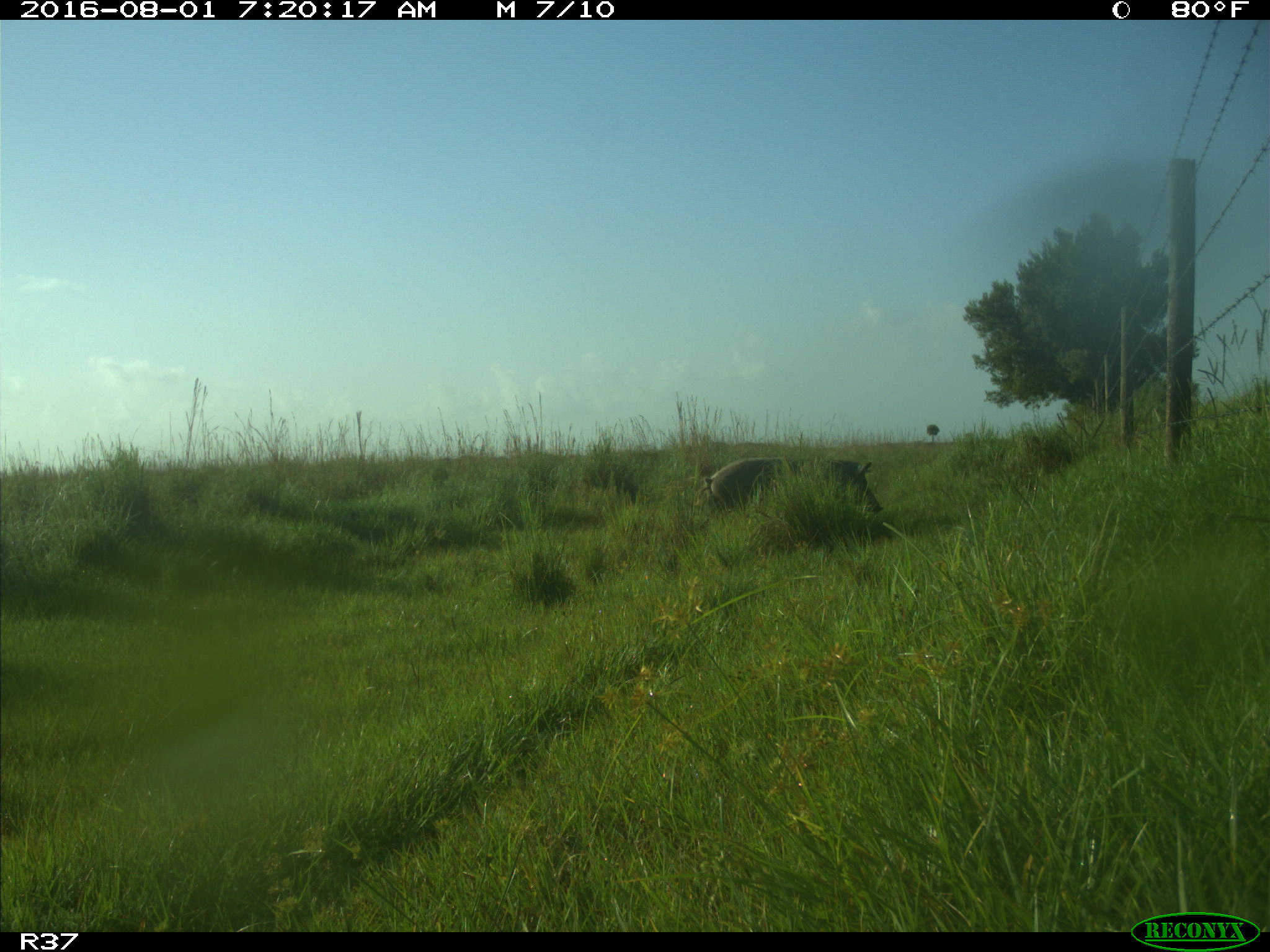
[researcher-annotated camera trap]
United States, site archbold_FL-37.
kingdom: Animalia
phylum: Chordata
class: Mammalia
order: Artiodactyla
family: Suidae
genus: Sus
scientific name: Sus scrofa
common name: wild boar